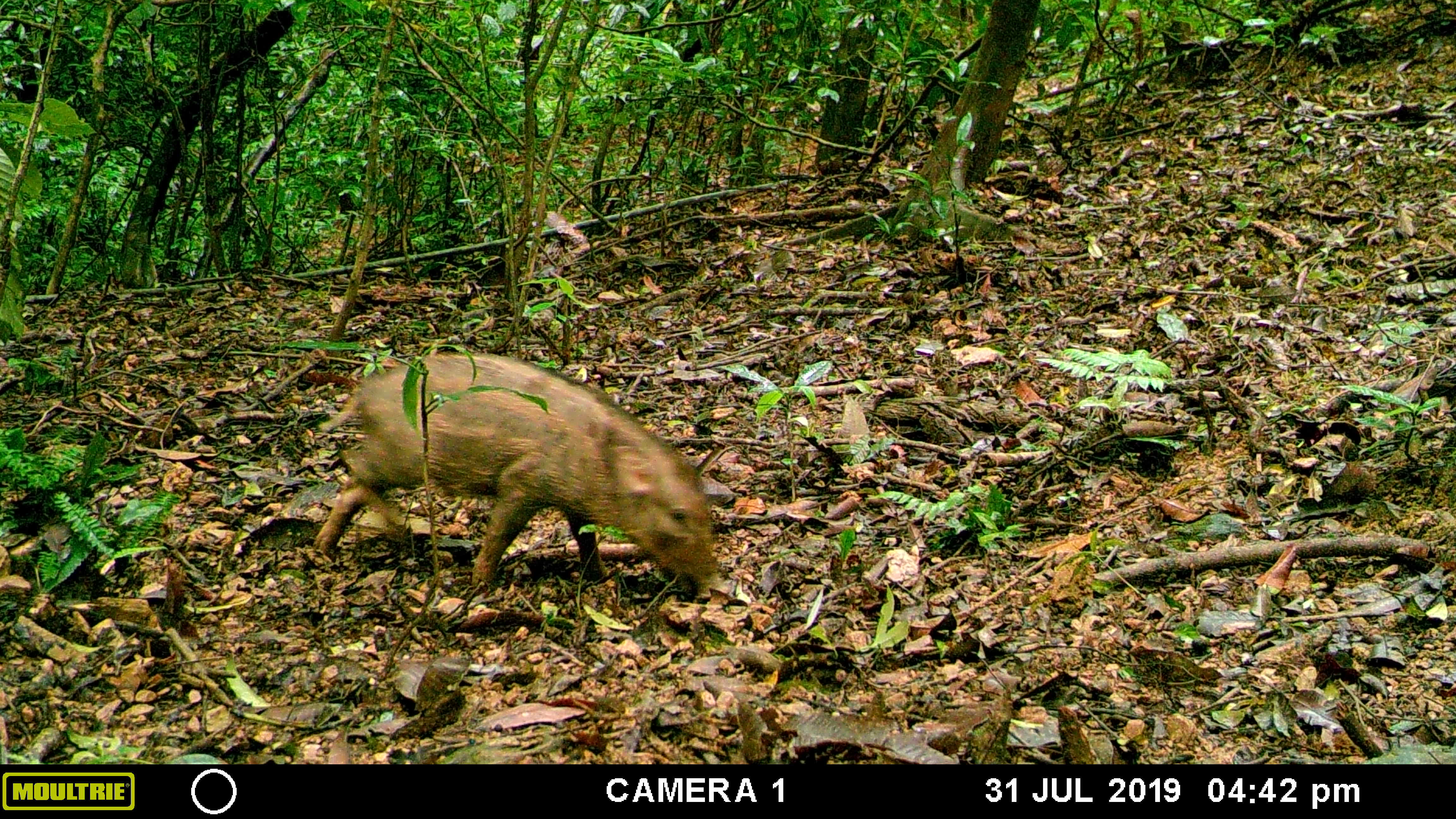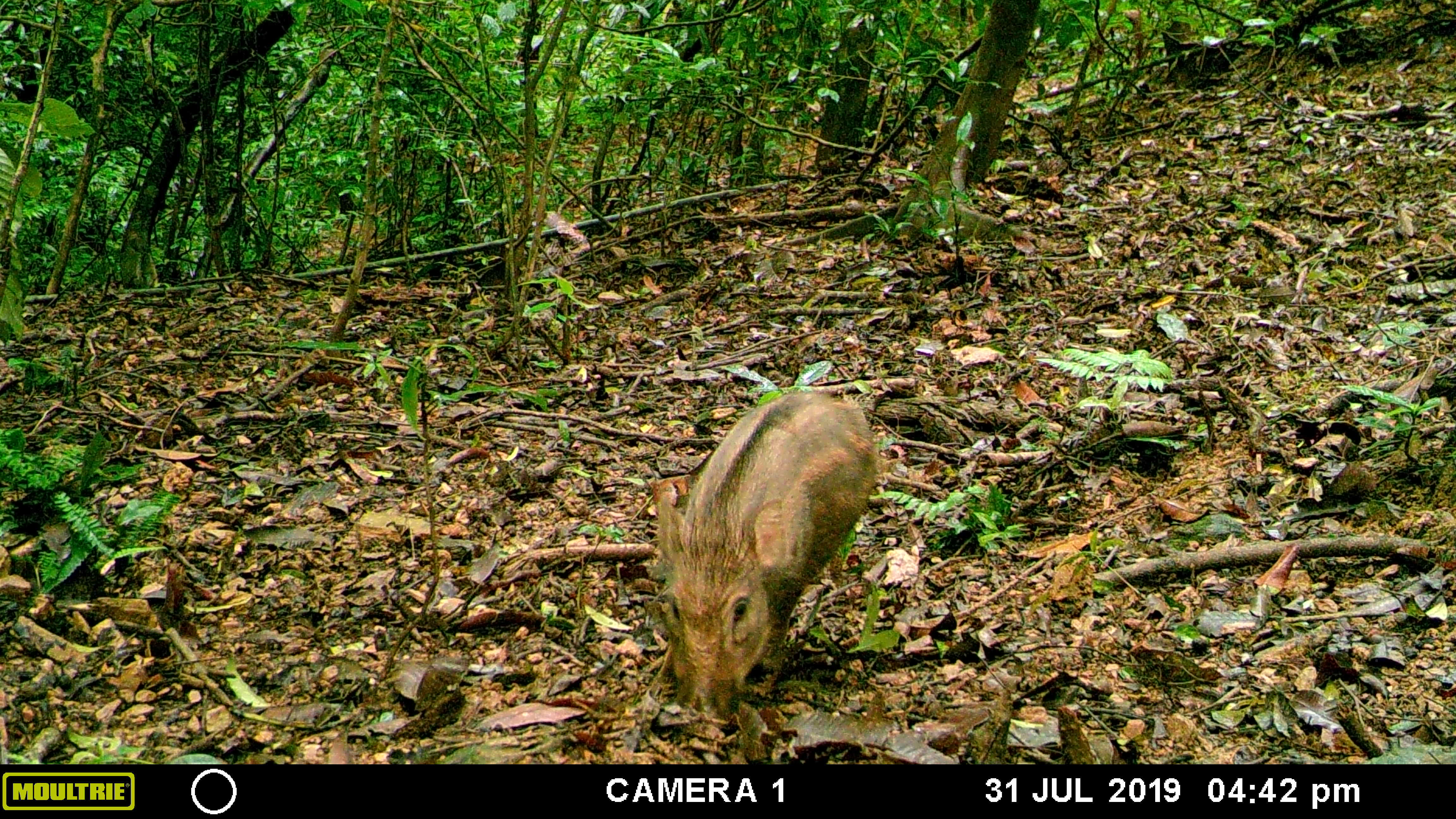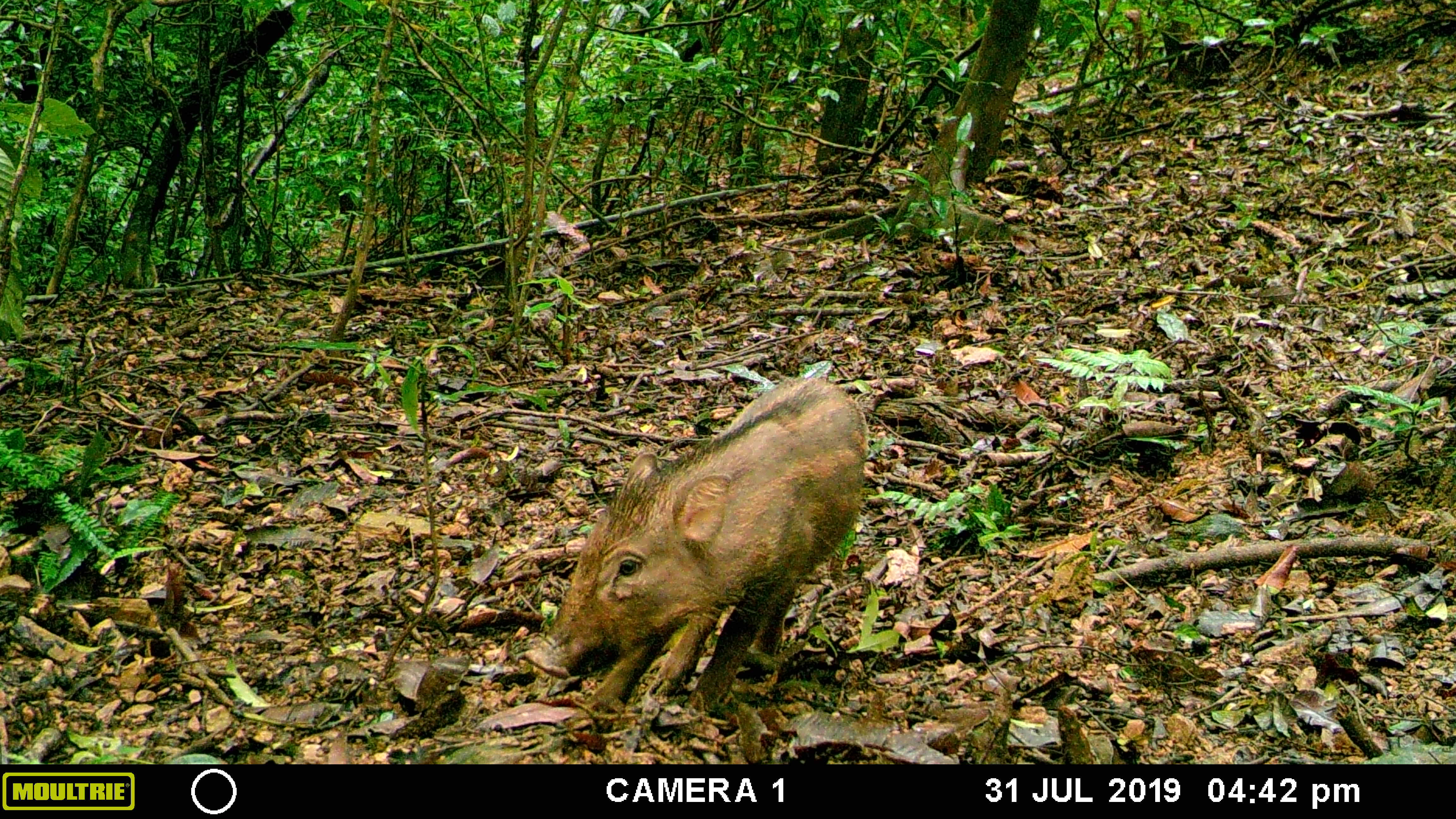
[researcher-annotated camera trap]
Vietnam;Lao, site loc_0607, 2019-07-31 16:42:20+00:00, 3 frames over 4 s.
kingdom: Animalia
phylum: Chordata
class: Mammalia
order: Artiodactyla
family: Suidae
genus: Sus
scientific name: Sus scrofa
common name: eurasian wild pig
Eurasian wild pig (Sus scrofa). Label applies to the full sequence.